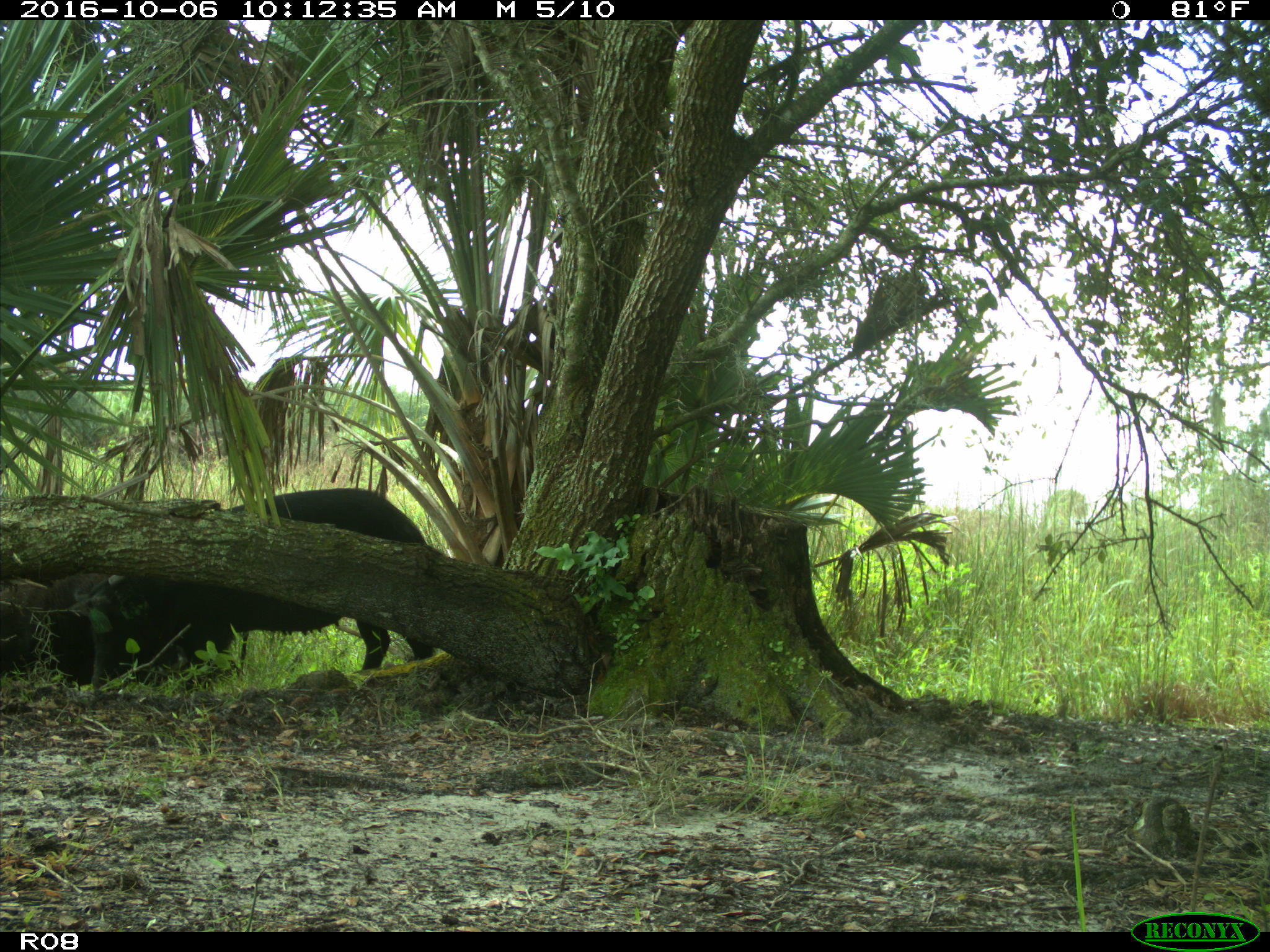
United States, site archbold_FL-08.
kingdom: Animalia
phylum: Chordata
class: Mammalia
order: Artiodactyla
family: Suidae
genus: Sus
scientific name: Sus scrofa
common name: wild boar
Sus scrofa (wild boar).